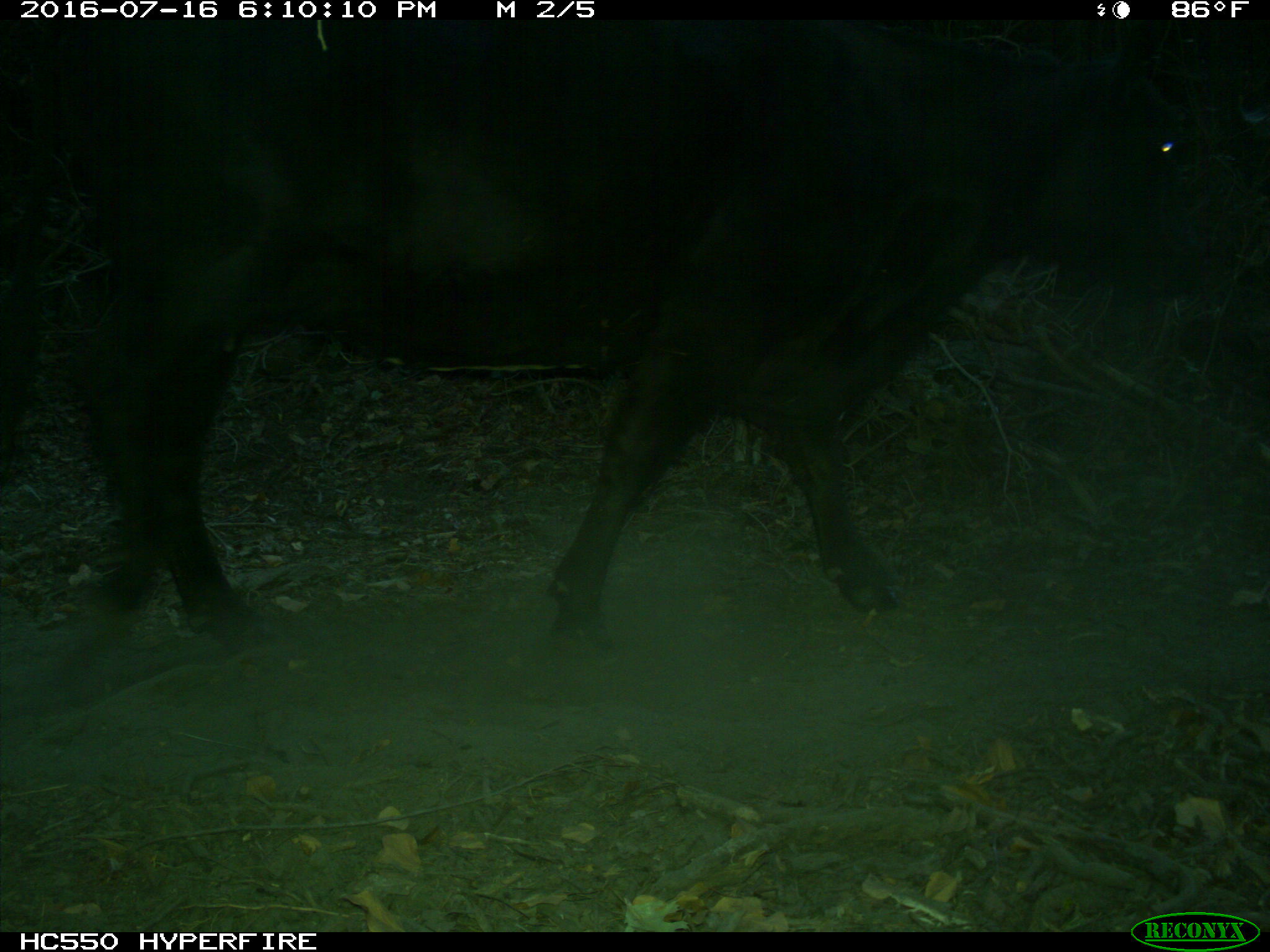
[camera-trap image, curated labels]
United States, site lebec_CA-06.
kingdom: Animalia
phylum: Chordata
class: Mammalia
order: Artiodactyla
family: Bovidae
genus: Bos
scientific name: Bos taurus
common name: domestic cow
Bos taurus (domestic cow).